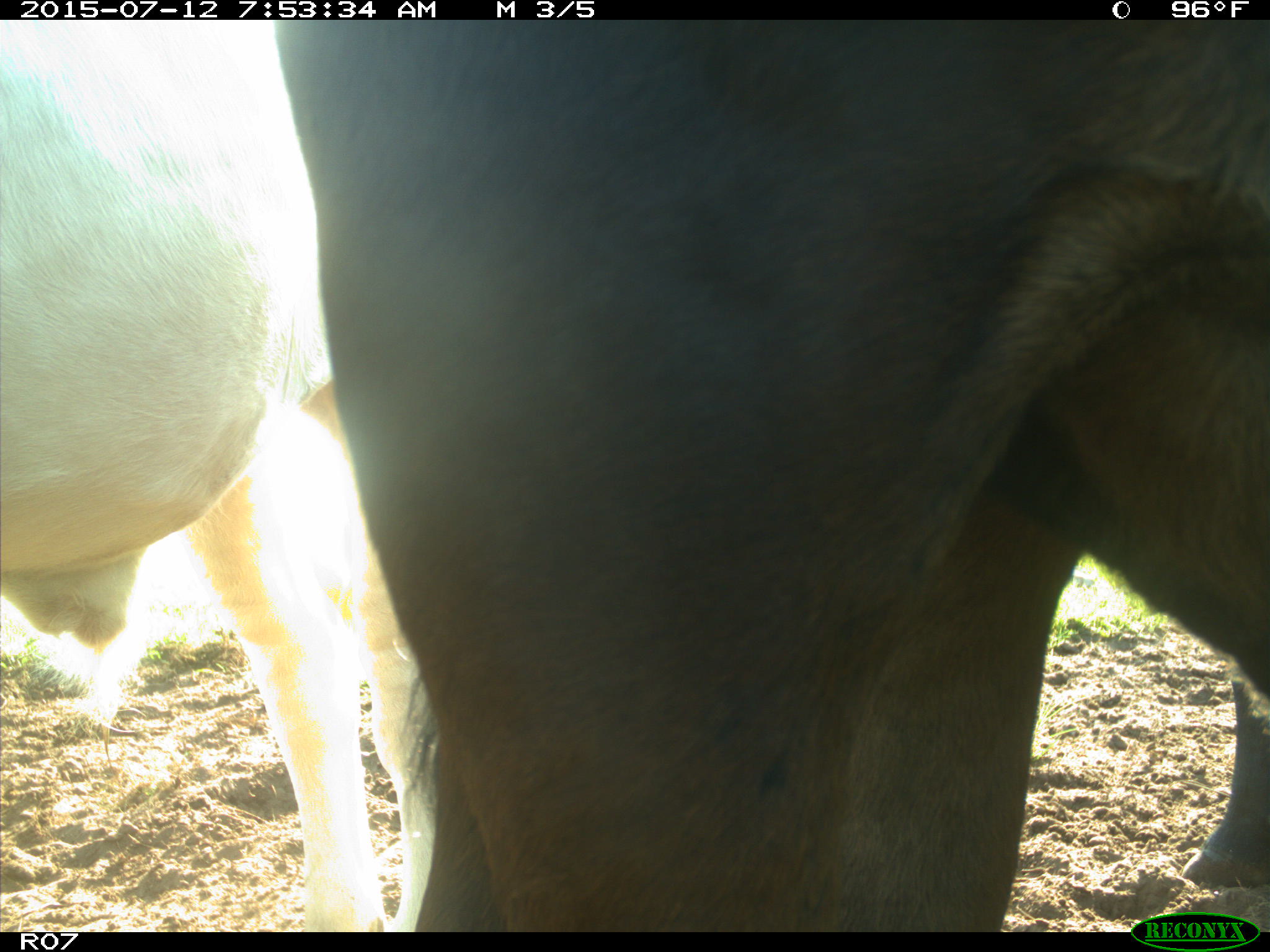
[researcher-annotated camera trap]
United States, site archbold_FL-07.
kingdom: Animalia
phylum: Chordata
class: Mammalia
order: Artiodactyla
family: Bovidae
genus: Bos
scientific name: Bos taurus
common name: domestic cow